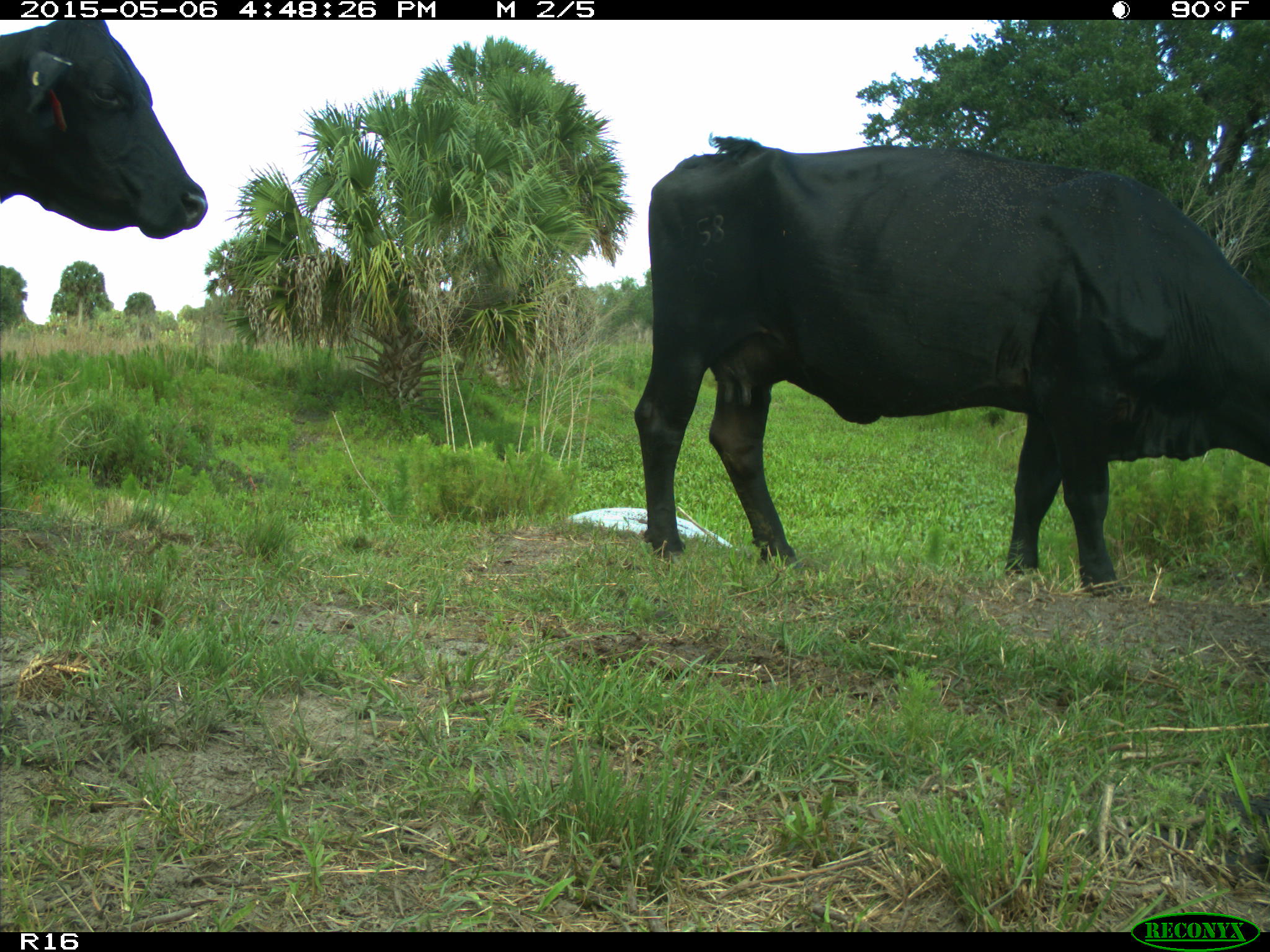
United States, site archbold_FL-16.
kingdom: Animalia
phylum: Chordata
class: Mammalia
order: Artiodactyla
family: Bovidae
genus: Bos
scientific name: Bos taurus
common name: domestic cow